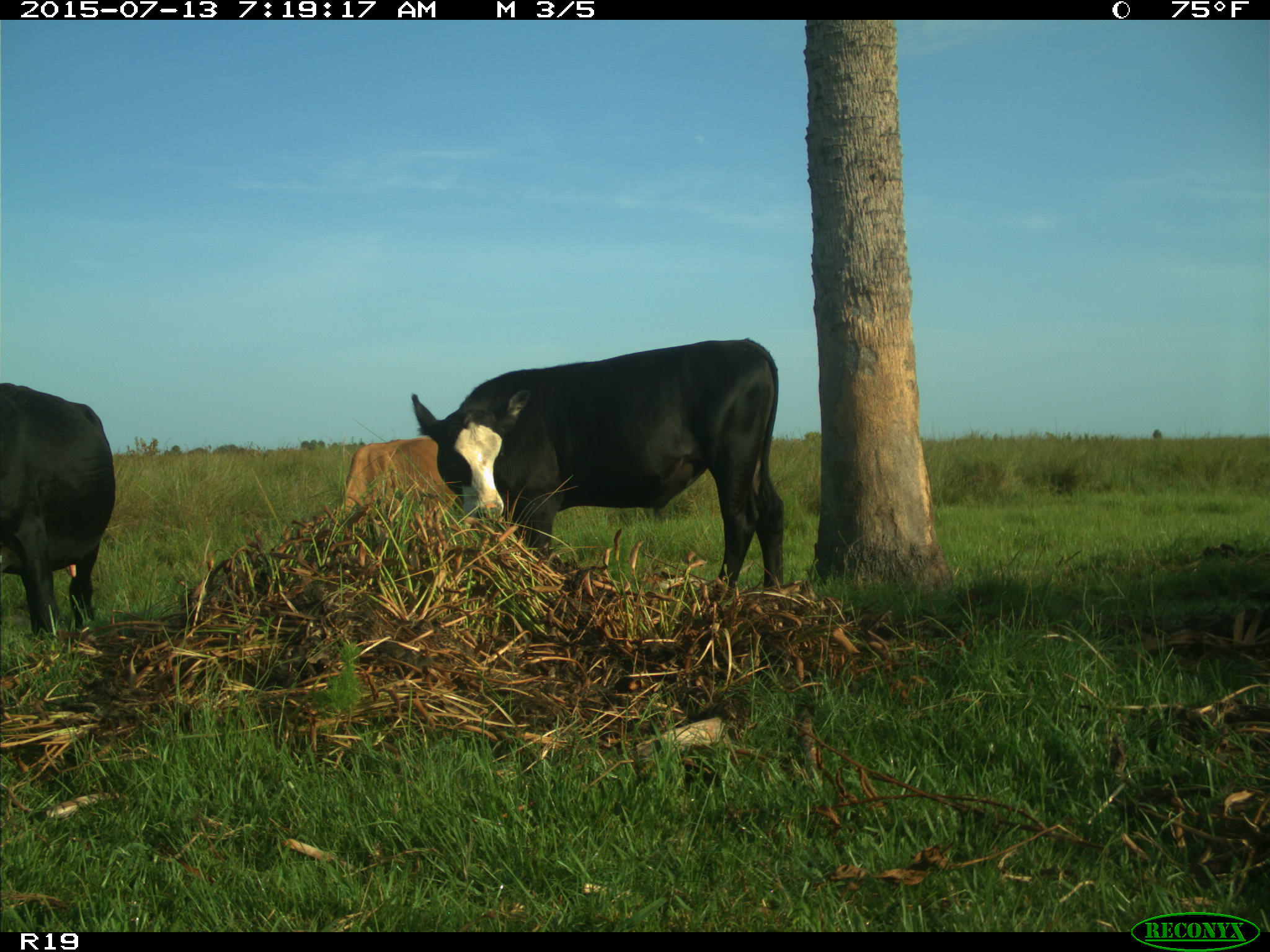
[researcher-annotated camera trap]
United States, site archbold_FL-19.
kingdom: Animalia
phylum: Chordata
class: Mammalia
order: Artiodactyla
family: Bovidae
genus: Bos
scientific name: Bos taurus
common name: domestic cow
Bos taurus (domestic cow).